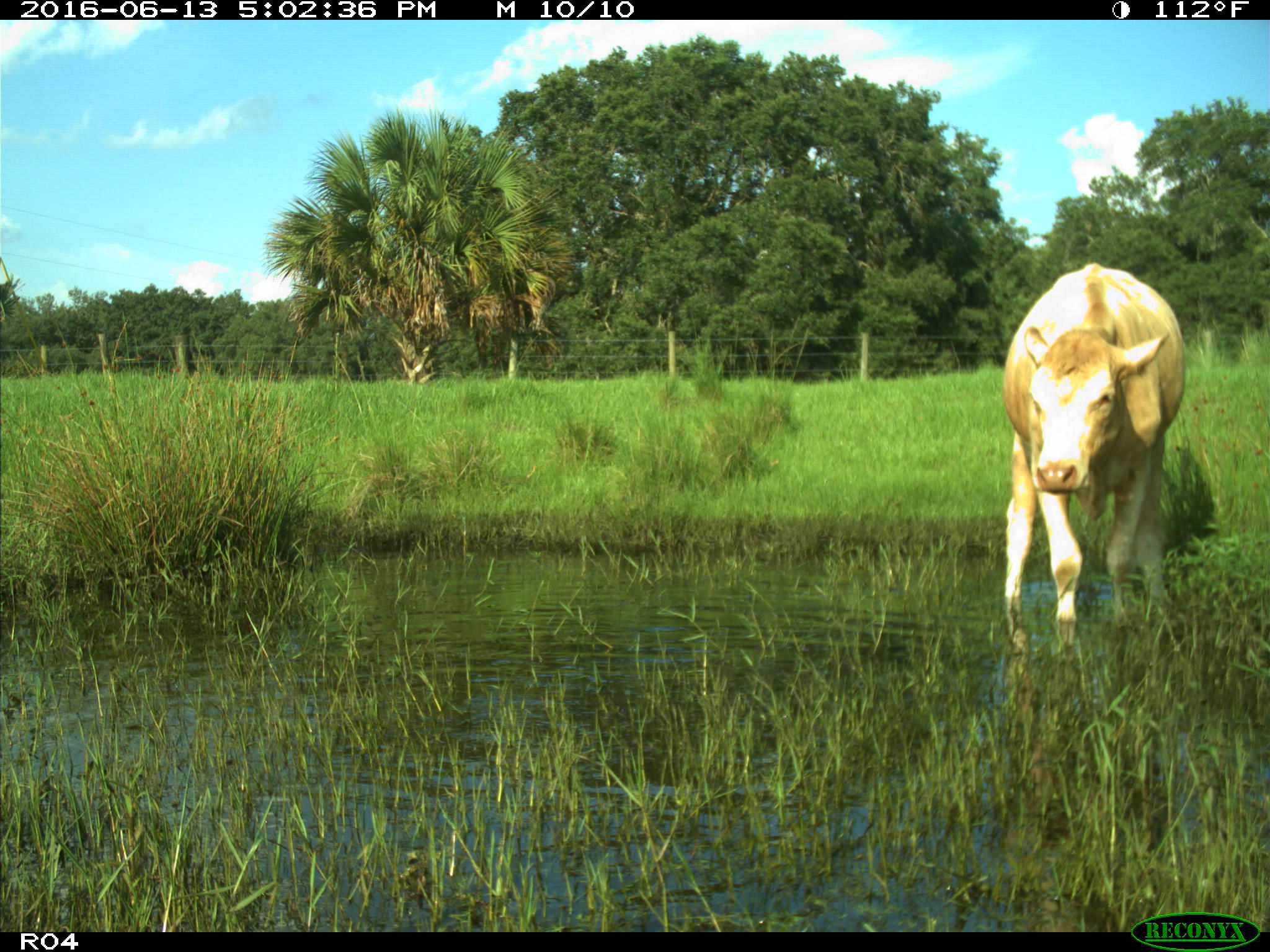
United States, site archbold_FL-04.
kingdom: Animalia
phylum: Chordata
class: Mammalia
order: Artiodactyla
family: Bovidae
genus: Bos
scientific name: Bos taurus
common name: domestic cow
Bos taurus (domestic cow).